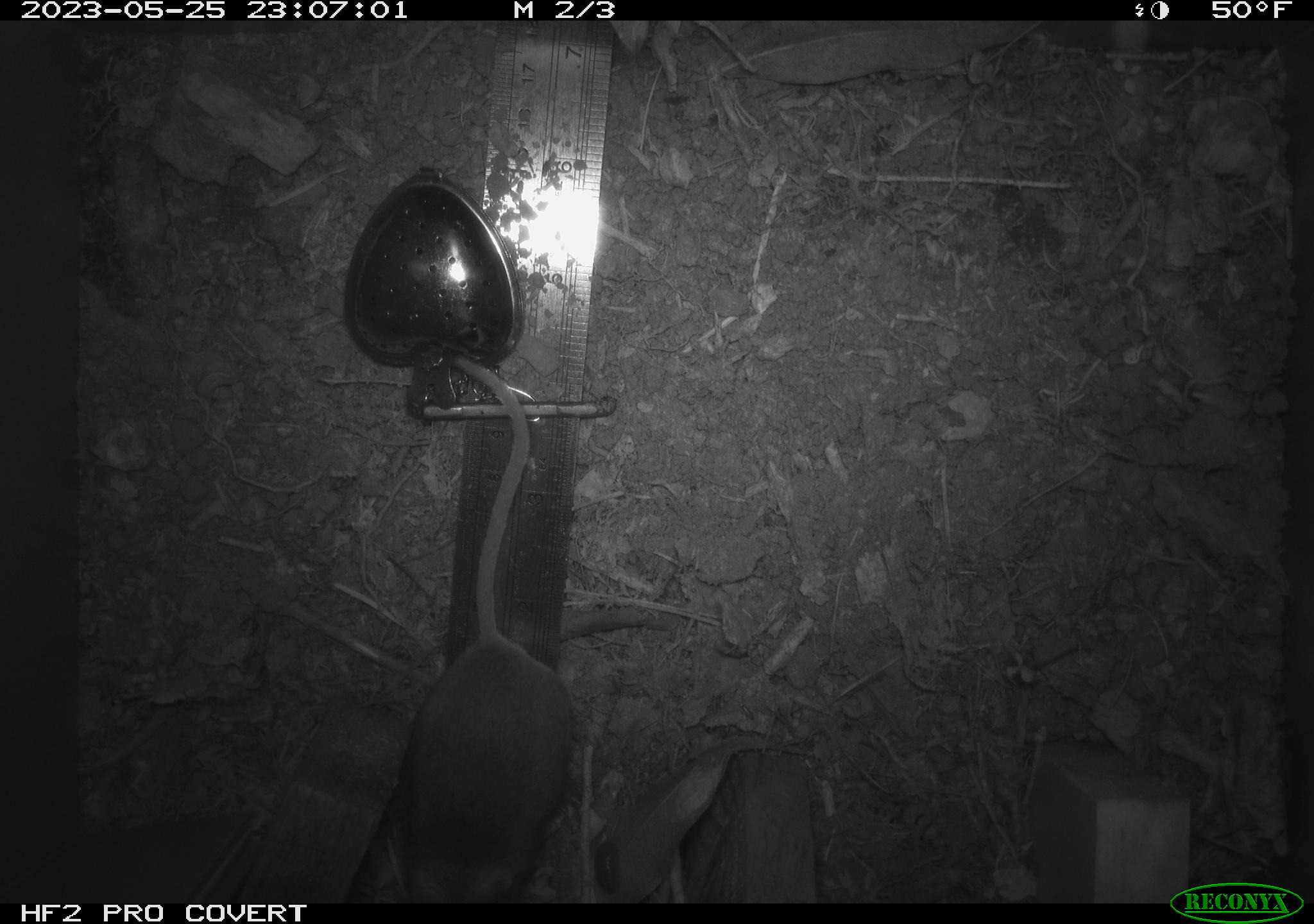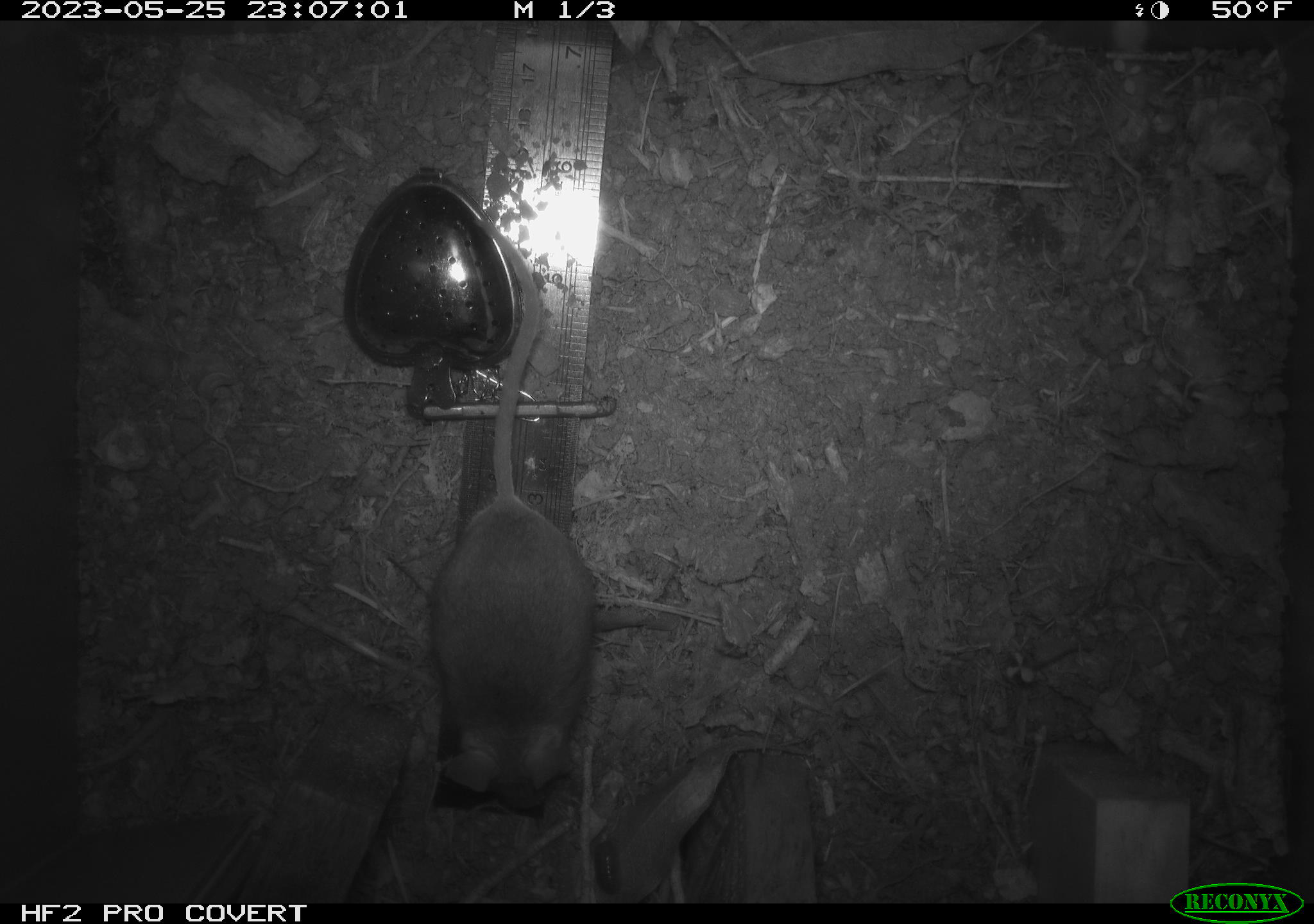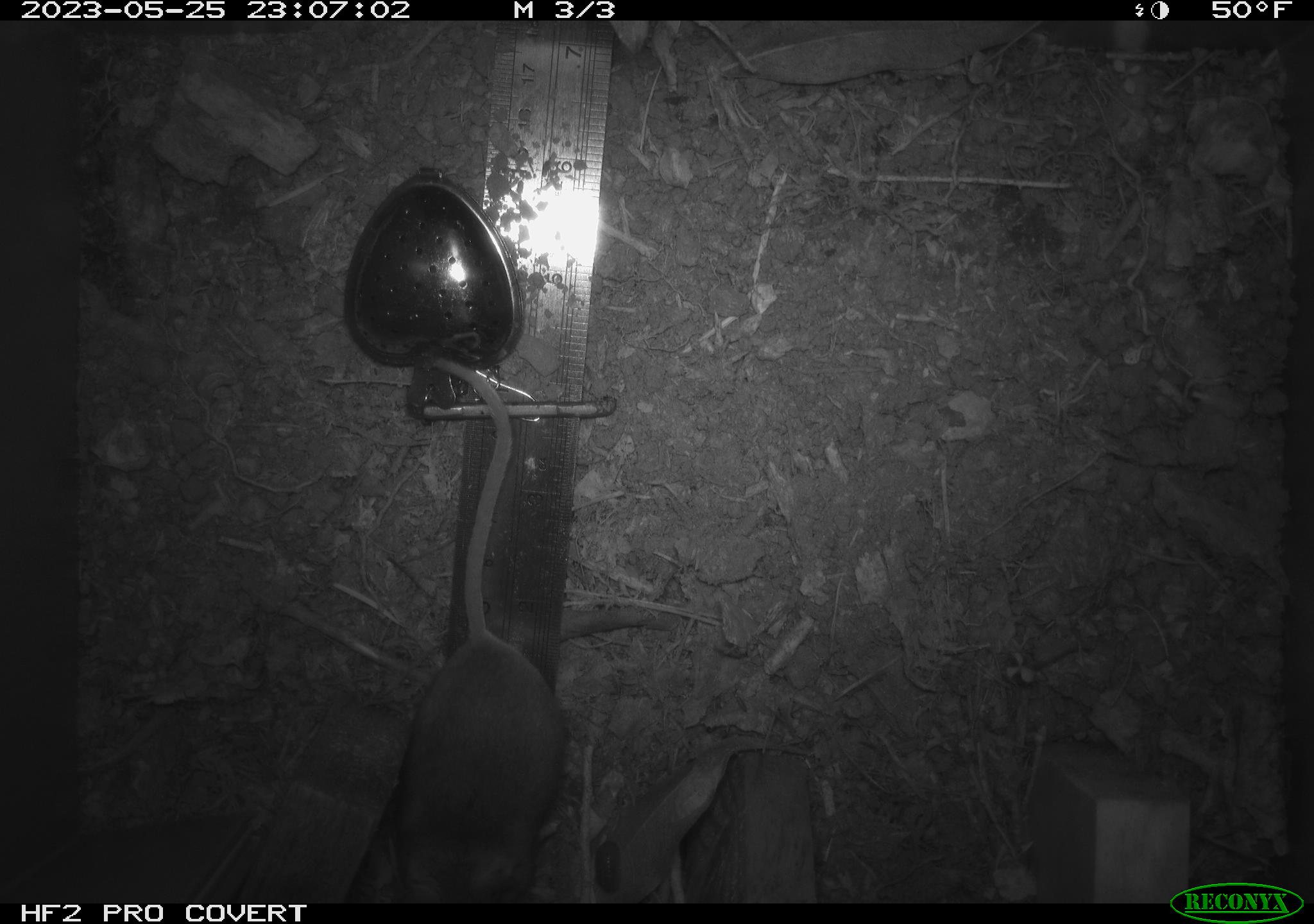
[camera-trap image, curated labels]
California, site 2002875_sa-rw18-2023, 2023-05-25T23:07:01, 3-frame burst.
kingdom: Animalia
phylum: Chordata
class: Mammalia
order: Rodentia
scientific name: Rodentia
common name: mouse species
Mouse species (Rodentia).